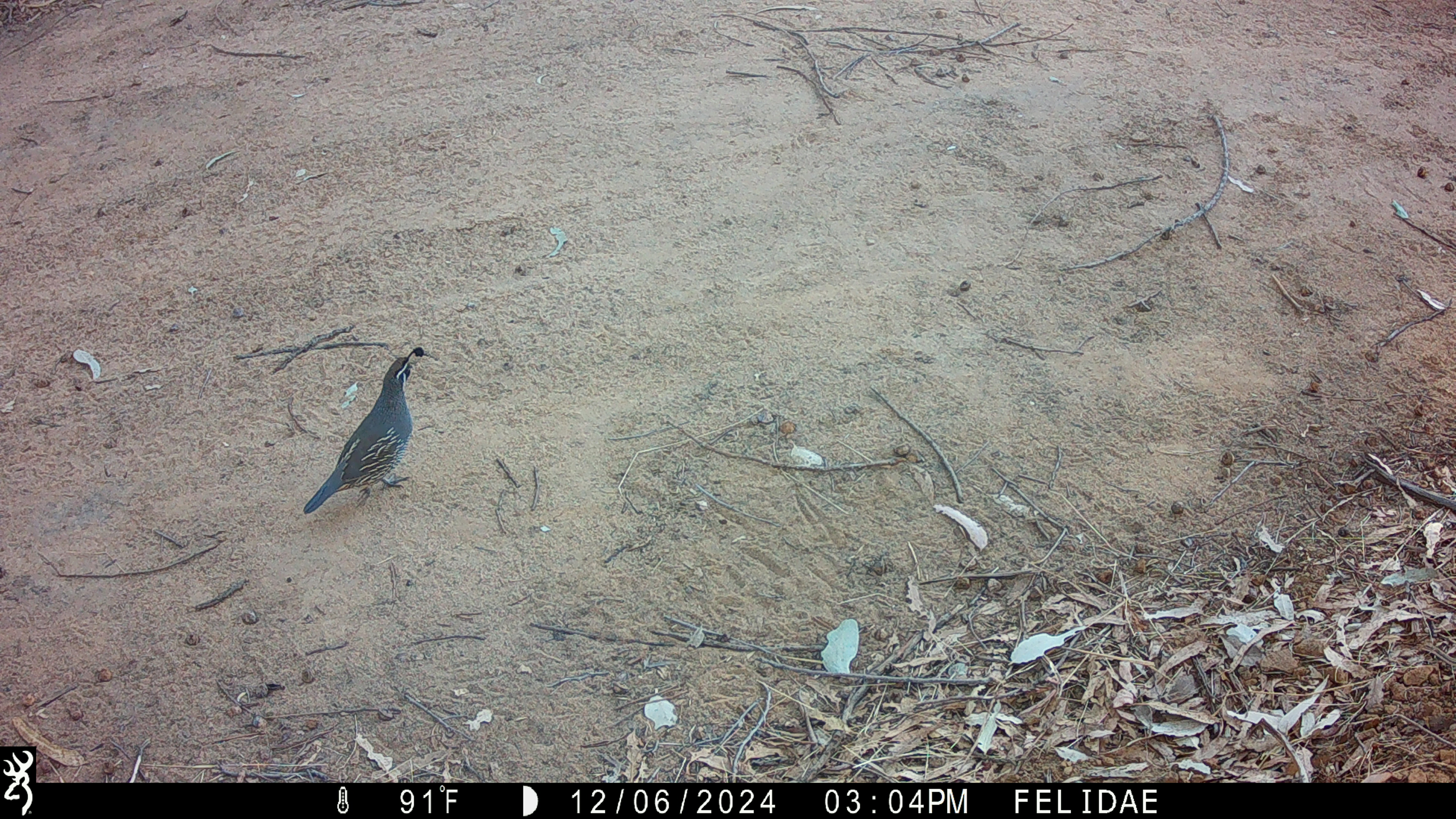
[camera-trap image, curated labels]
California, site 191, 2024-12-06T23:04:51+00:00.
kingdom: Animalia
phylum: Chordata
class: Aves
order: Galliformes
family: Odontophoridae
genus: Callipepla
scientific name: Callipepla californica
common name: california quail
California quail (Callipepla californica).